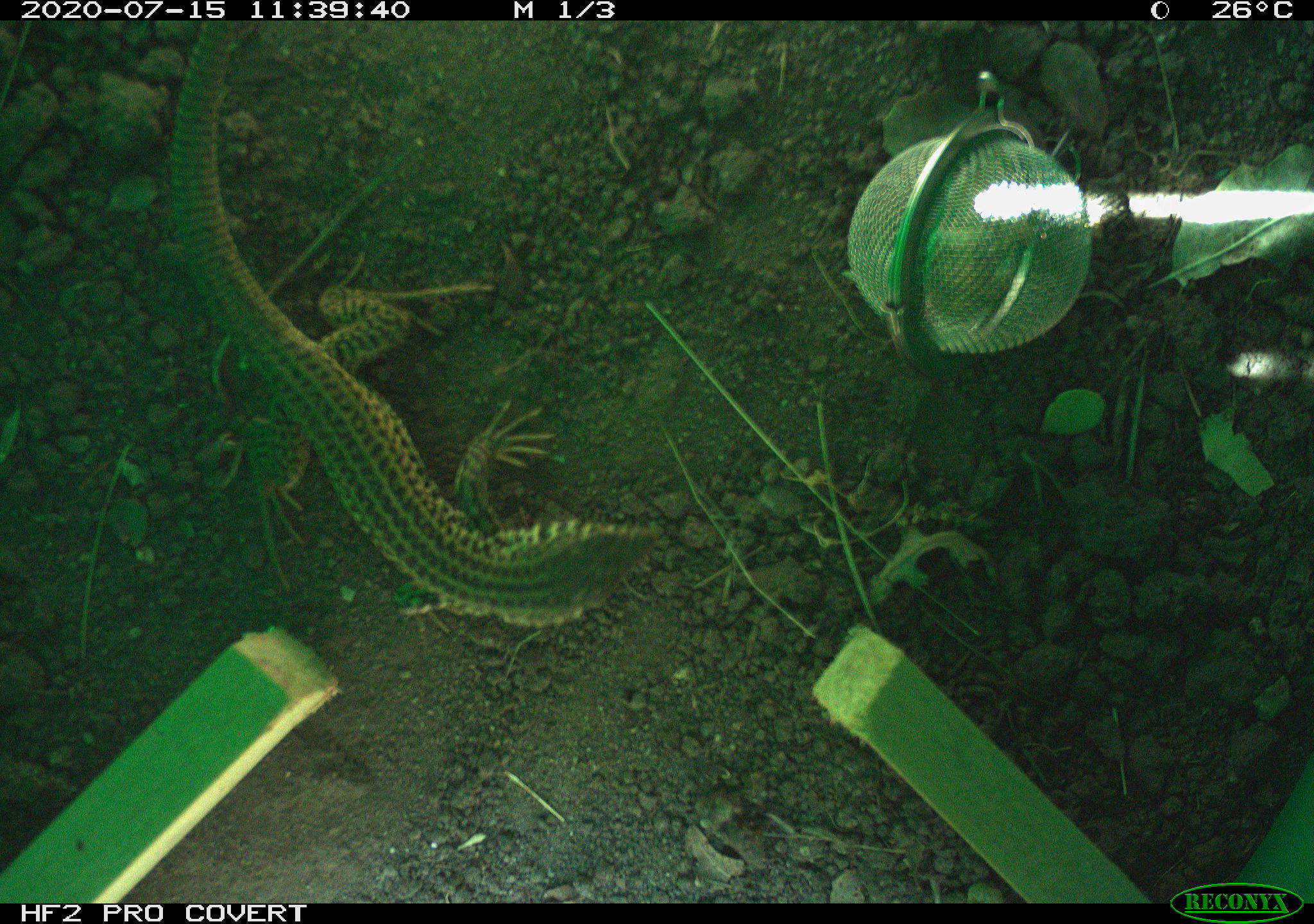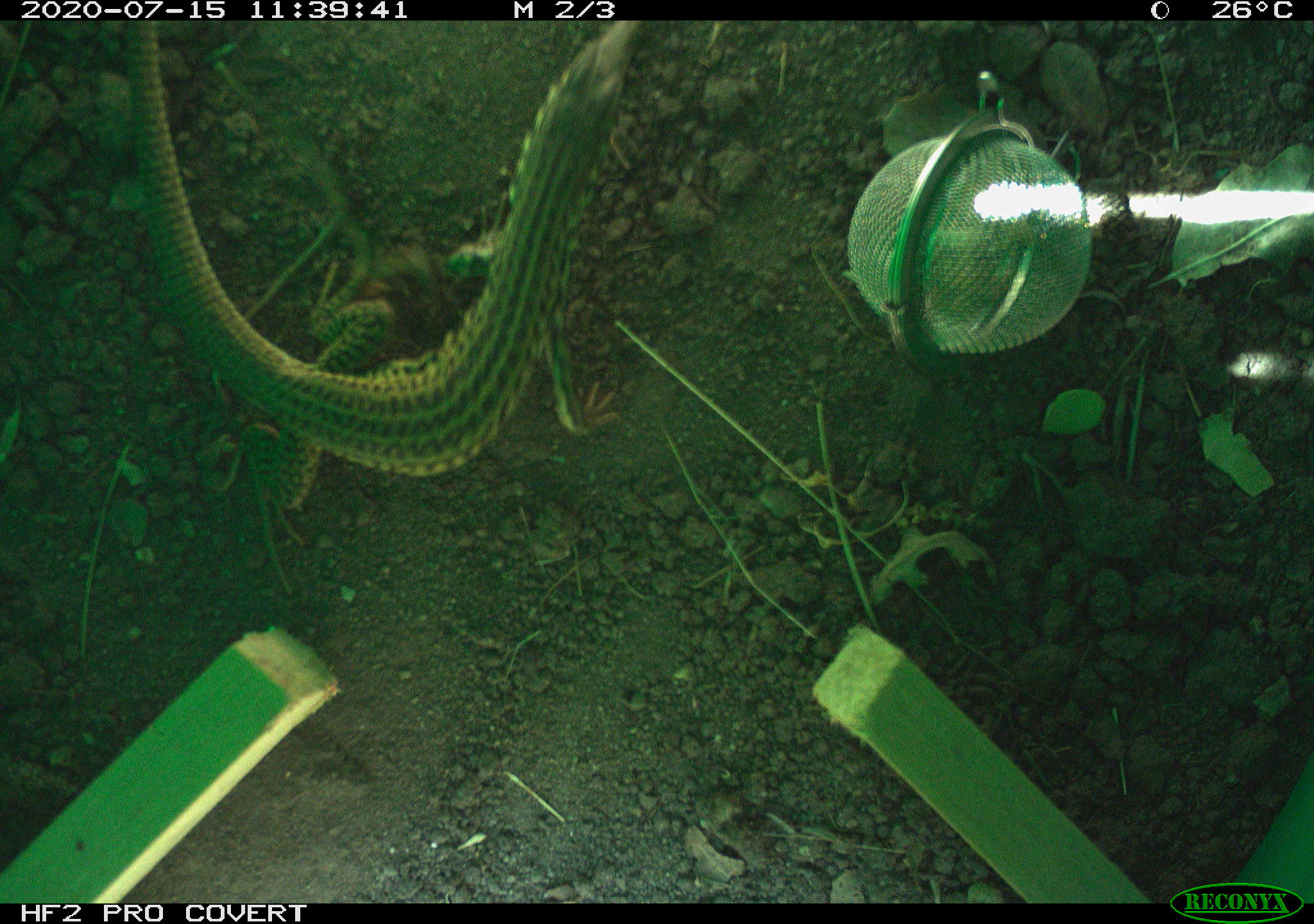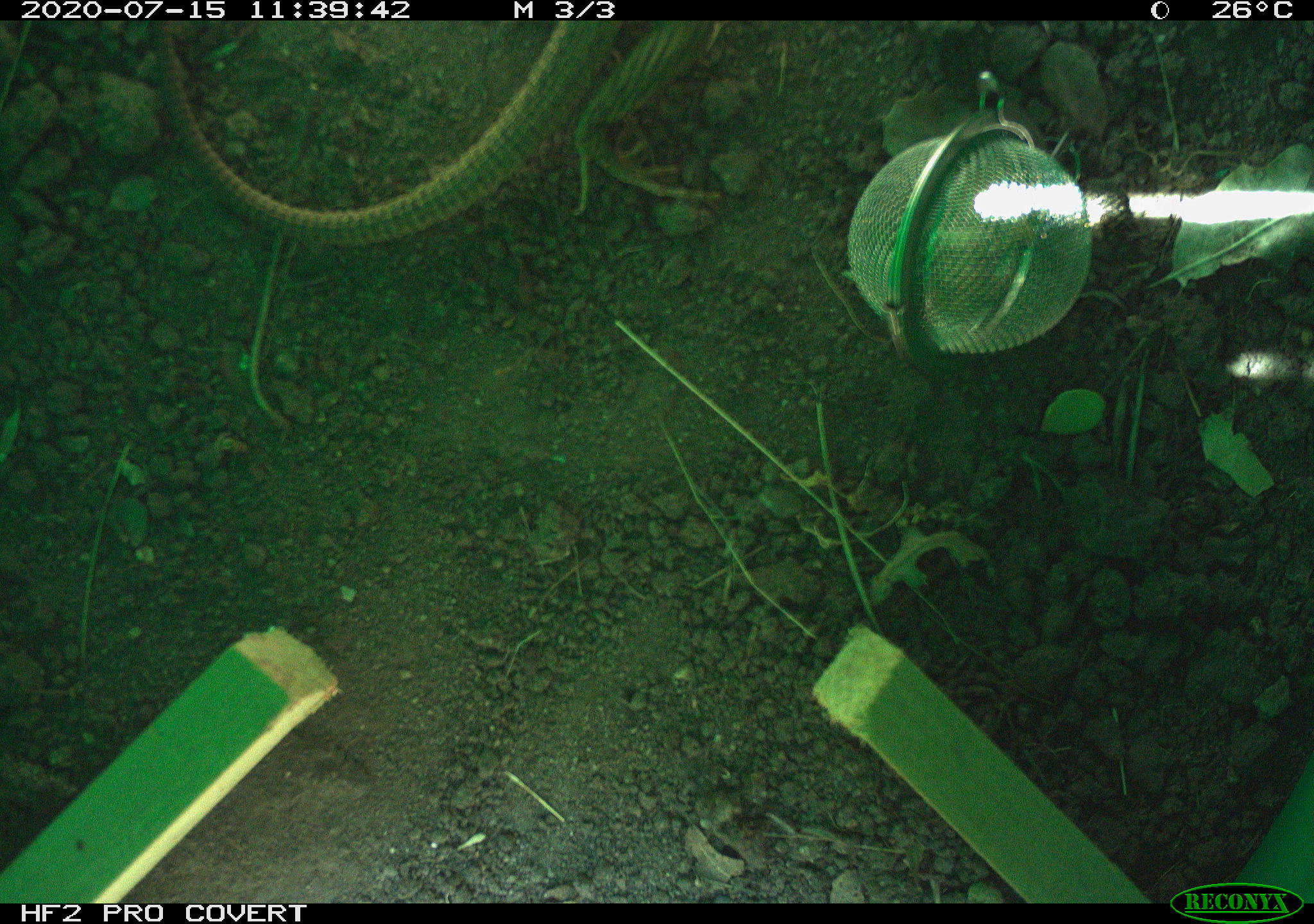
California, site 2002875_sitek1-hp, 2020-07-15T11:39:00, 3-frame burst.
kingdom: Animalia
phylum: Chordata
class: Reptilia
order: Squamata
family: Teiidae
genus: Aspidoscelis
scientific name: Aspidoscelis tigris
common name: western whiptail